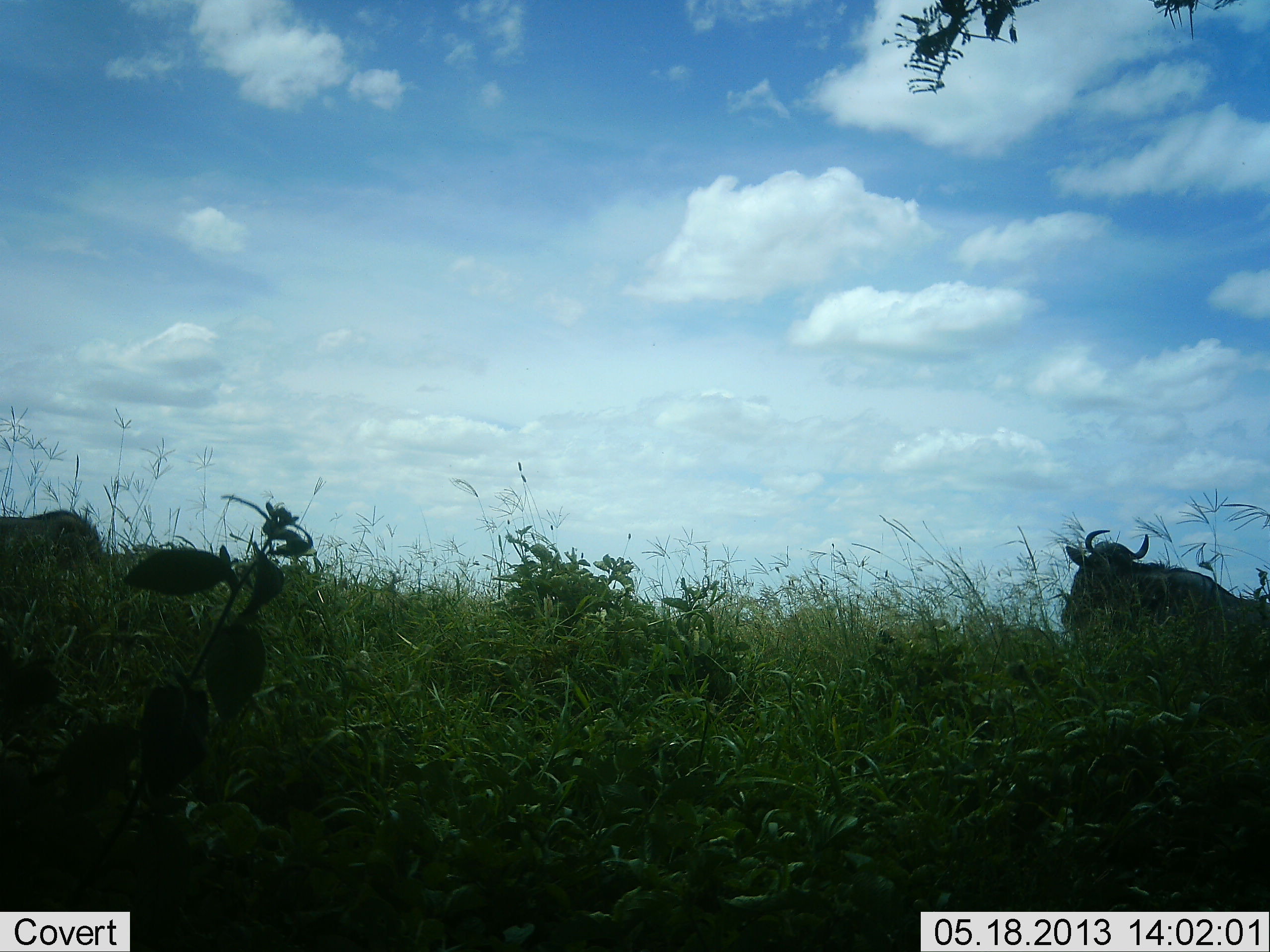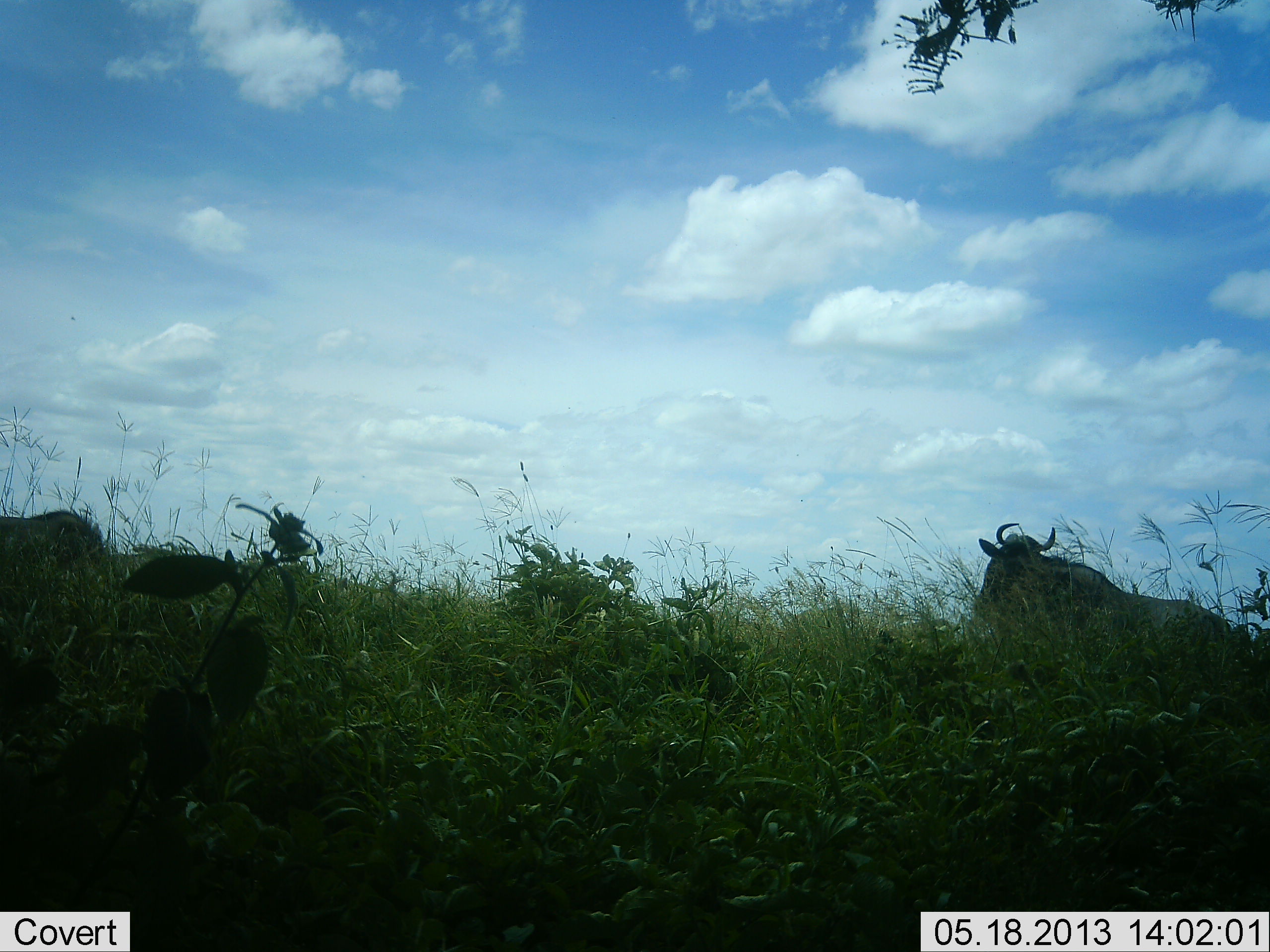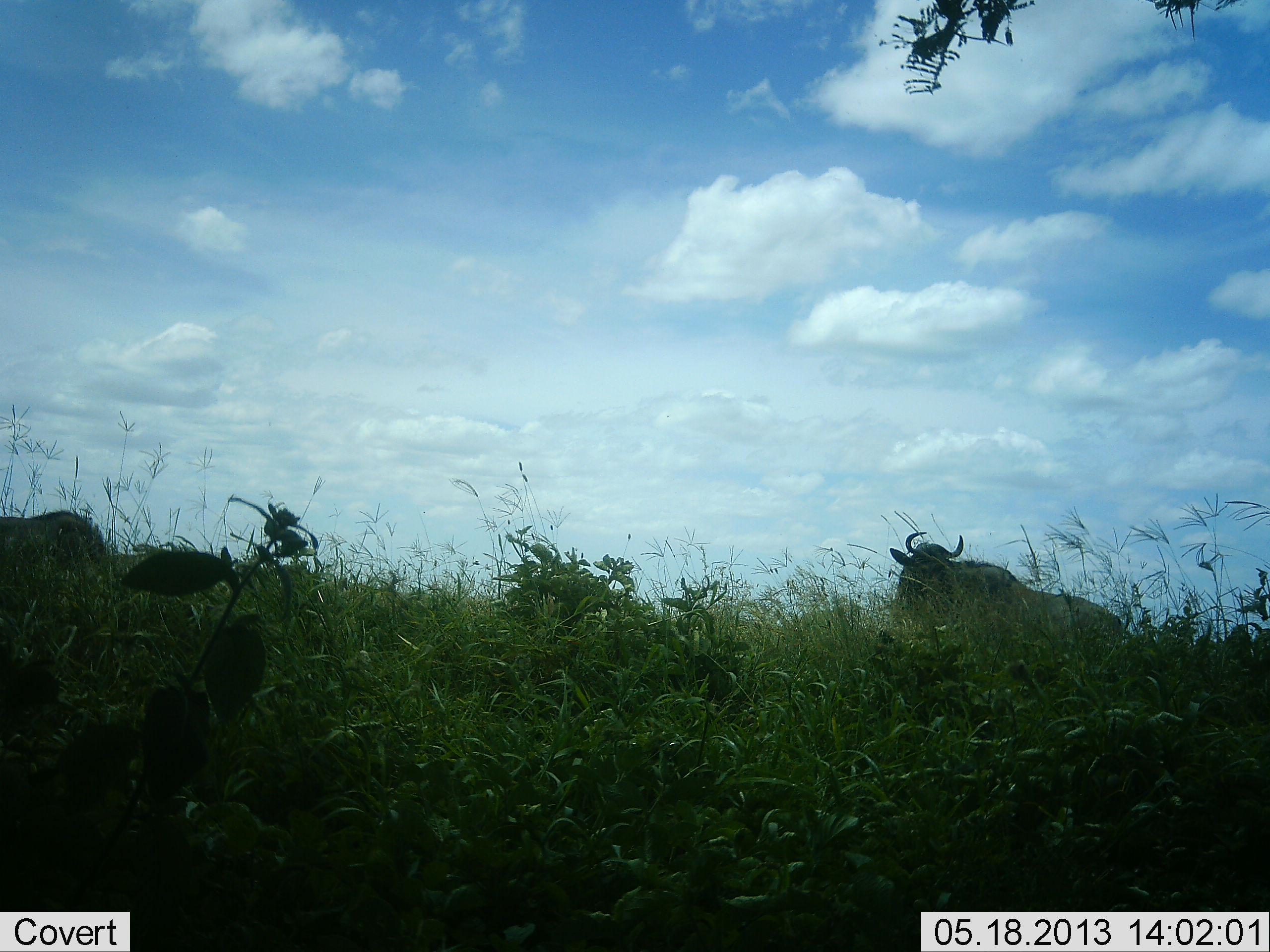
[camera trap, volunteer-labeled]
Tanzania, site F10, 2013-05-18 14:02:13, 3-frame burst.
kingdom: Animalia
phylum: Chordata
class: Mammalia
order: Artiodactyla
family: Bovidae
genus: Connochaetes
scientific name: Connochaetes taurinus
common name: blue wildebeest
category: wildebeest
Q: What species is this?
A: Wildebeest (blue wildebeest) (Connochaetes taurinus).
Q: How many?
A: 2.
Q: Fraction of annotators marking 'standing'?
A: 40%.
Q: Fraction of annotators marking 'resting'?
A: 0%.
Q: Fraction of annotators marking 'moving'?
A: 80%.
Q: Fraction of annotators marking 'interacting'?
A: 0%.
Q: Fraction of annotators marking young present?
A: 0%.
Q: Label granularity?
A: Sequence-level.